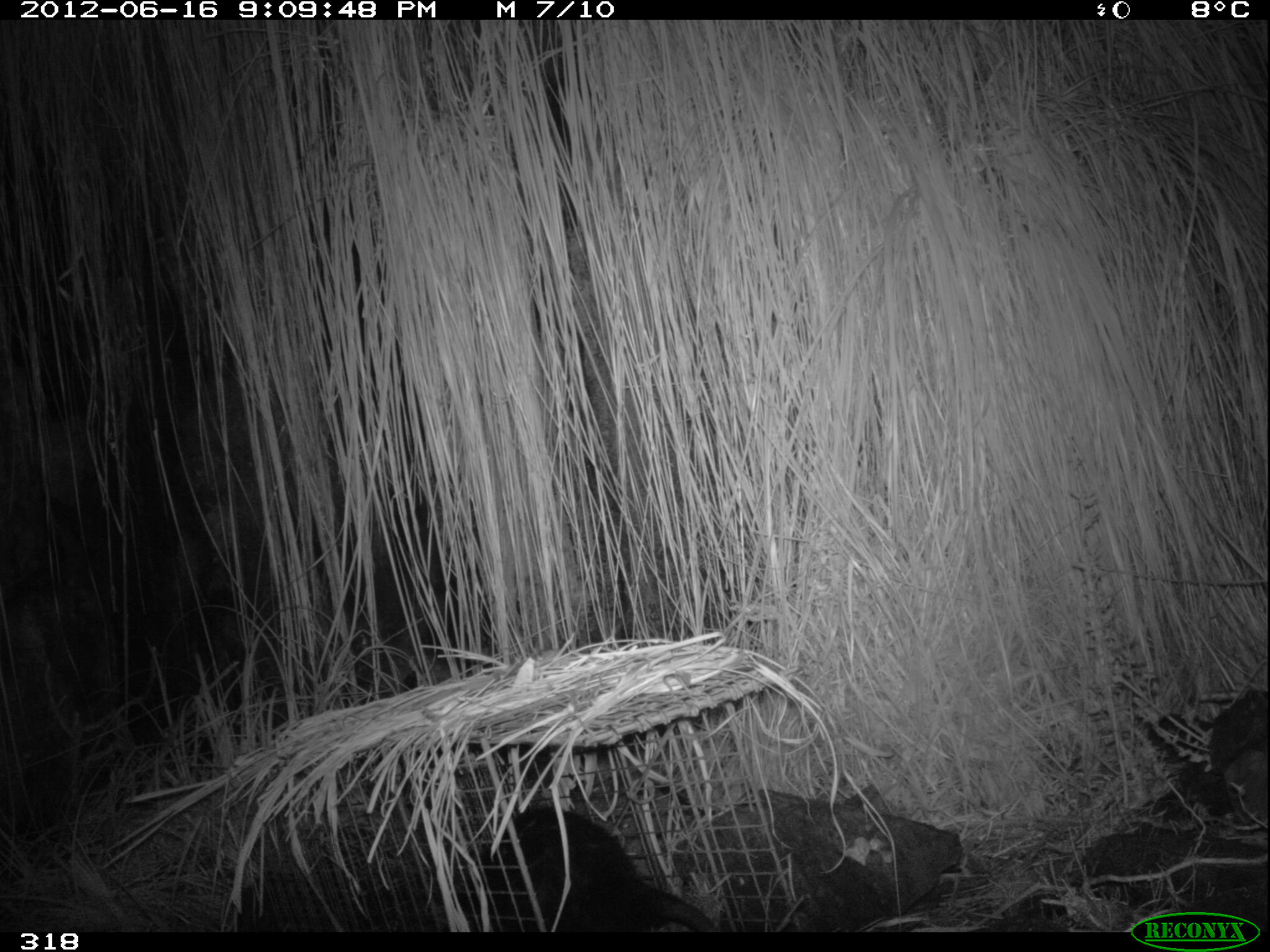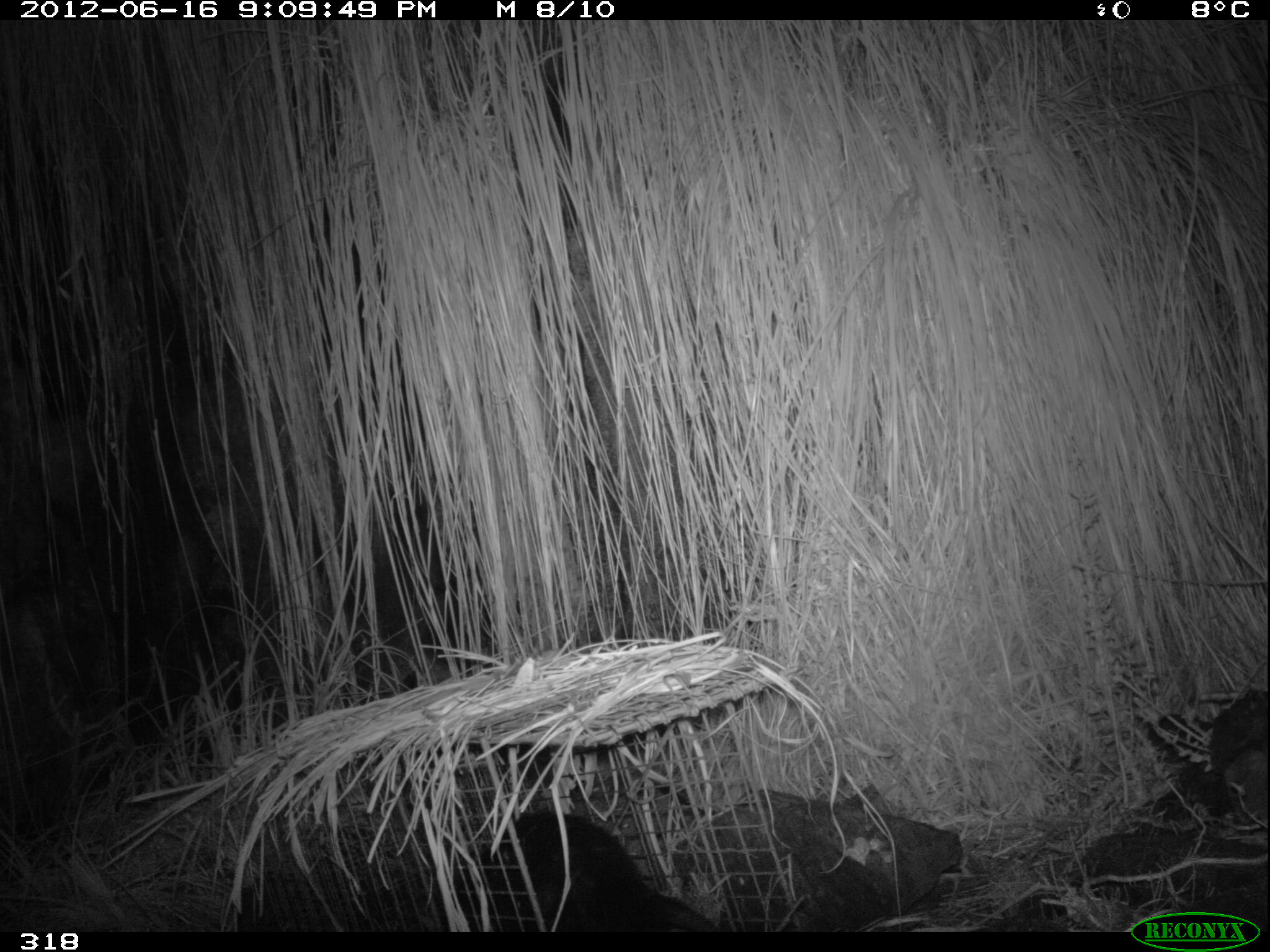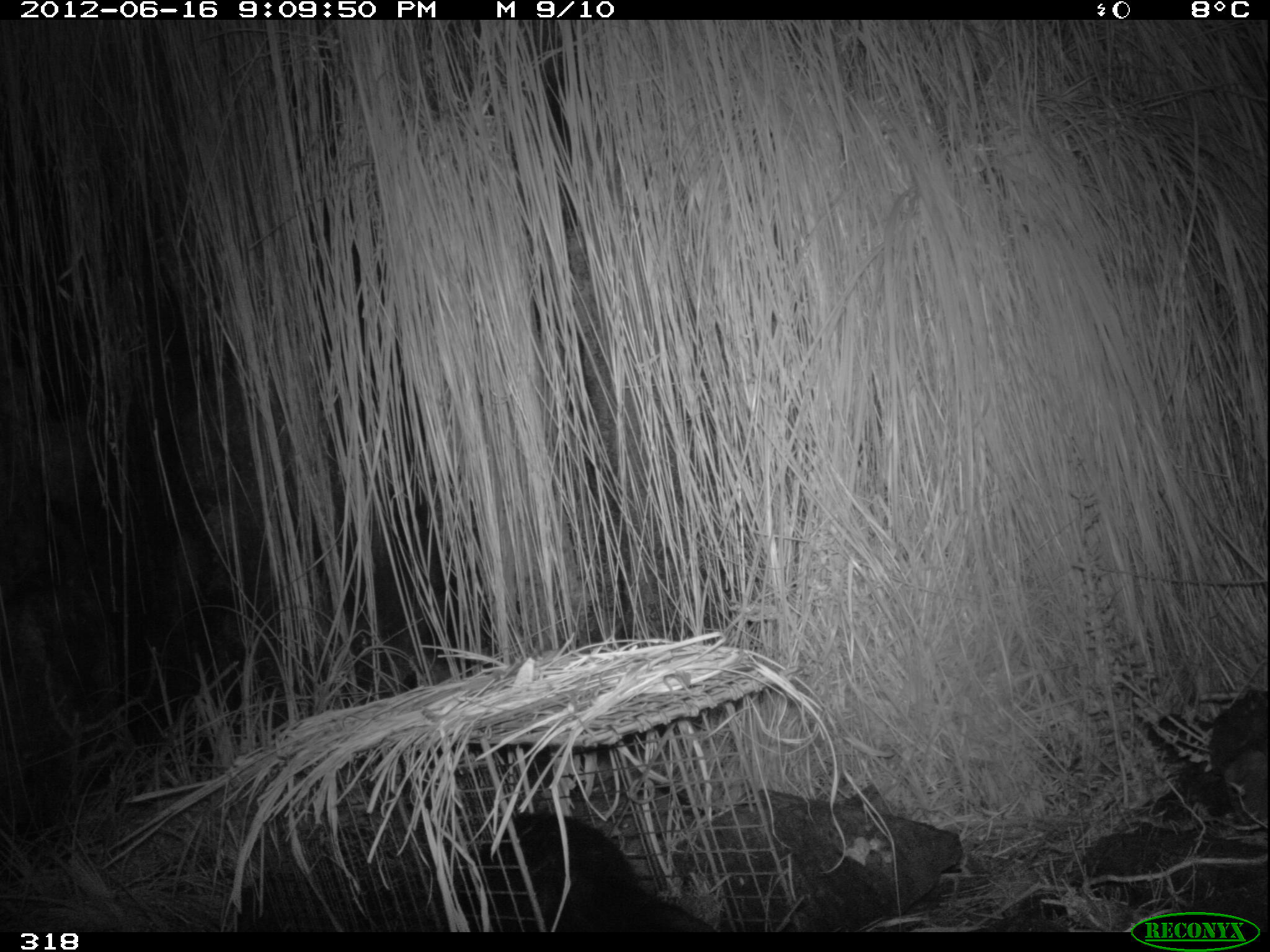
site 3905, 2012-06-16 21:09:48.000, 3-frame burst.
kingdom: Animalia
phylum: Chordata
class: Mammalia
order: Didelphimorphia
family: Didelphidae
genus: Didelphis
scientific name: Didelphis pernigra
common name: andean white-eared opossum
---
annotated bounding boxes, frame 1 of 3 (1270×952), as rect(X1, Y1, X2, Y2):
didelphis pernigra: rect(423, 809, 718, 931)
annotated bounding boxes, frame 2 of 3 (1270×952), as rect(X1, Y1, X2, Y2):
didelphis pernigra: rect(431, 810, 720, 932)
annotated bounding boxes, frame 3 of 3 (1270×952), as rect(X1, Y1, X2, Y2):
didelphis pernigra: rect(434, 808, 717, 931)